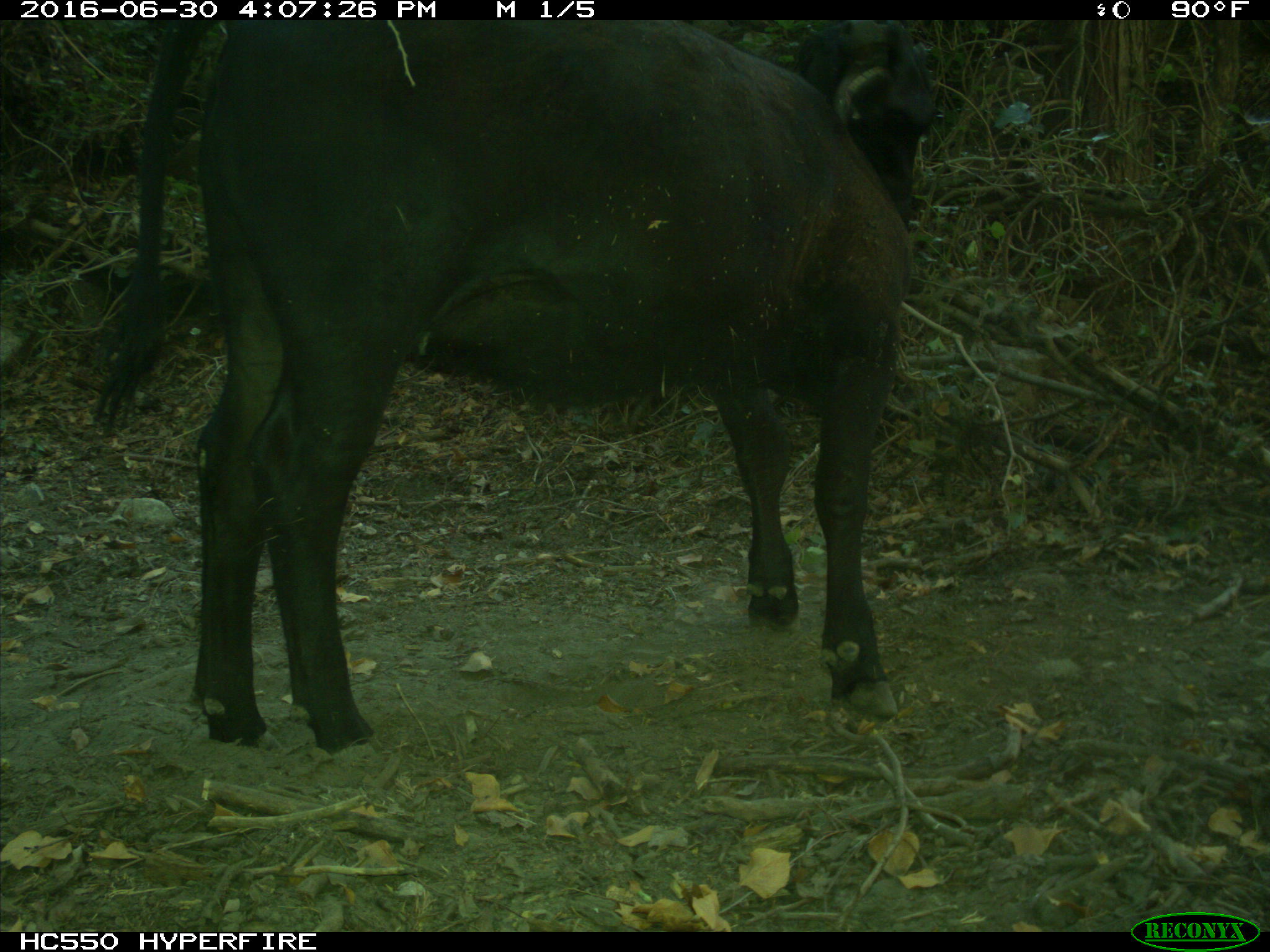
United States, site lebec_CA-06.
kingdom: Animalia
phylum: Chordata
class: Mammalia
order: Artiodactyla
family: Bovidae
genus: Bos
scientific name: Bos taurus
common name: domestic cow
Bos taurus (domestic cow).